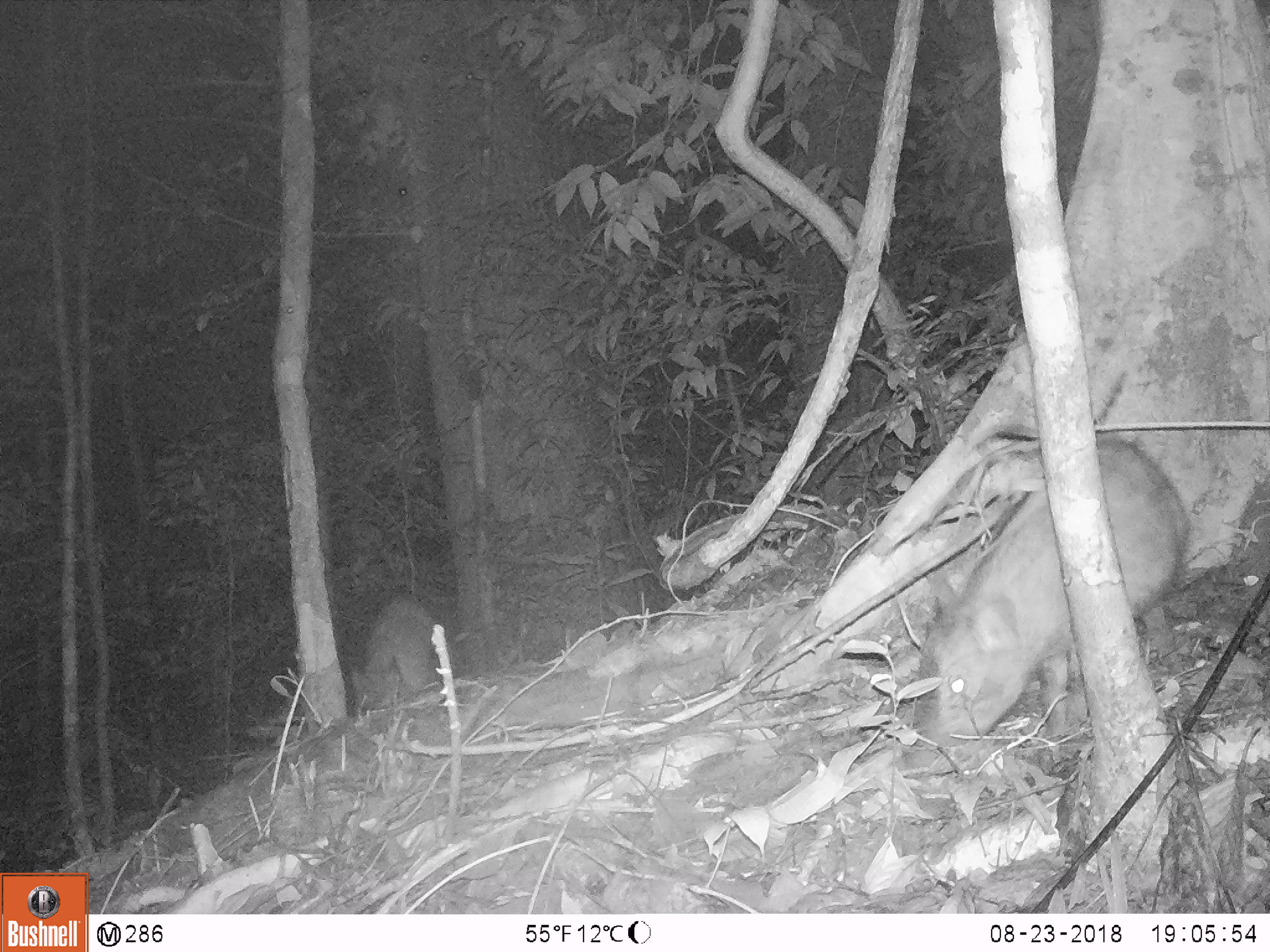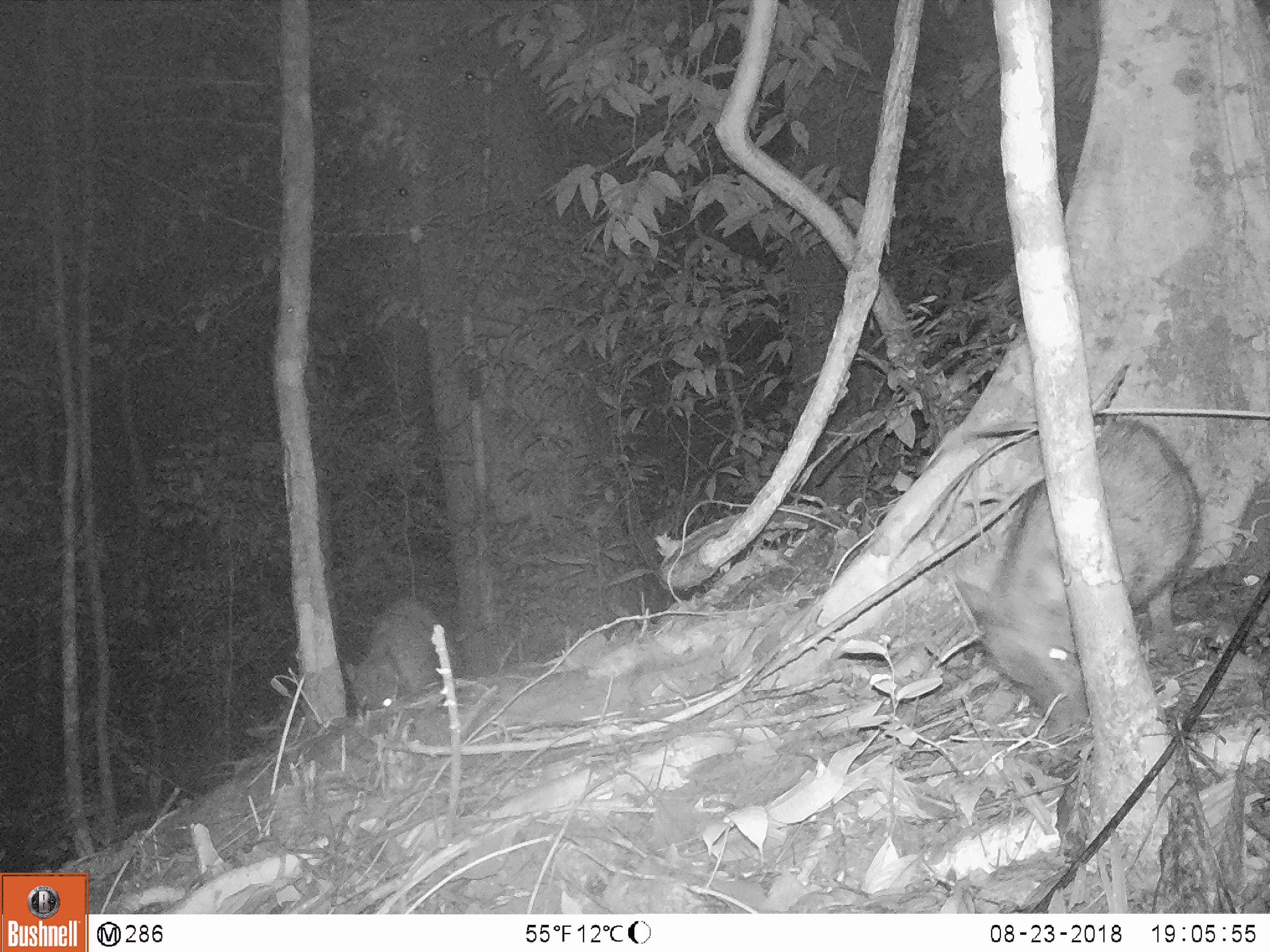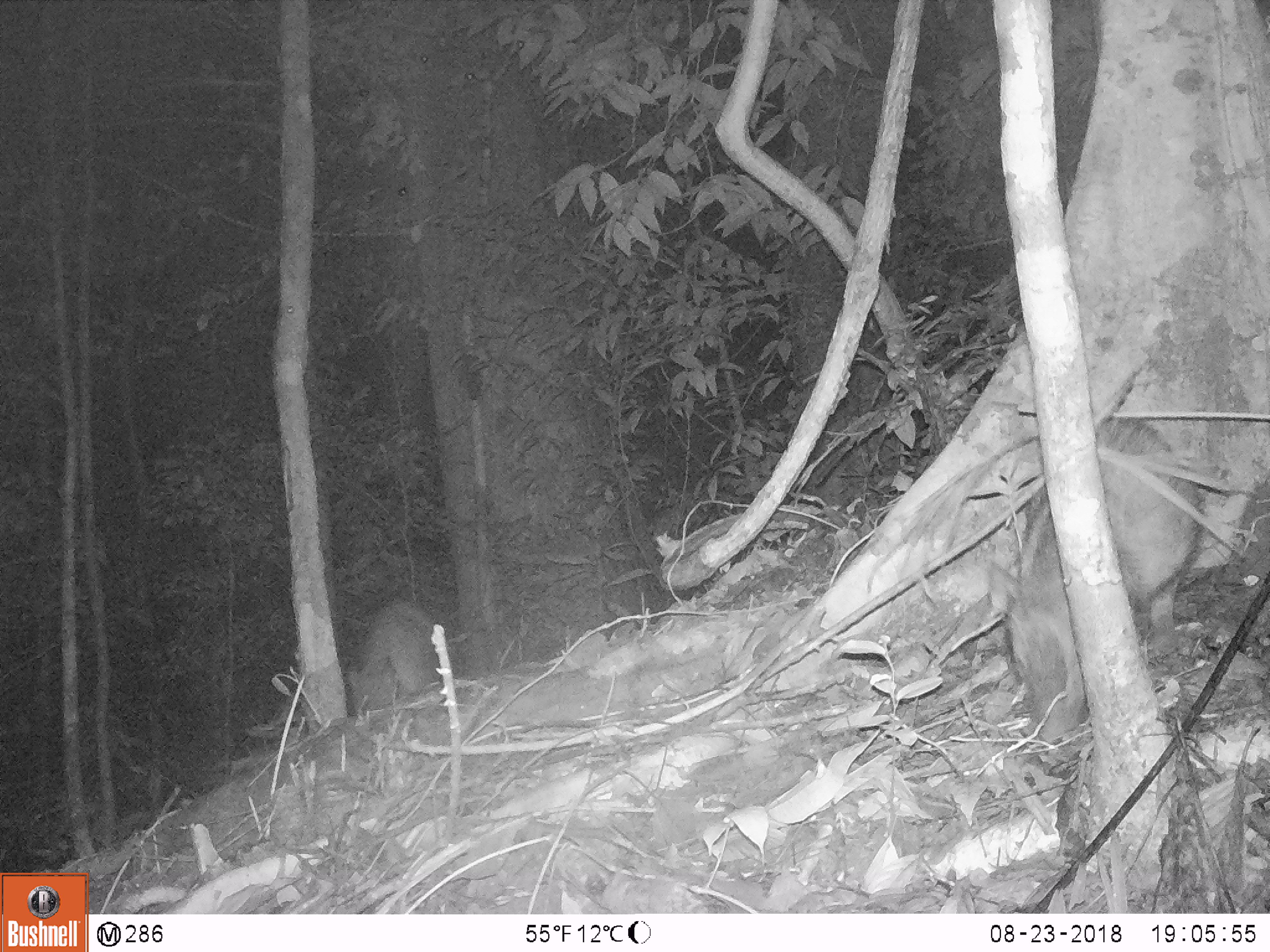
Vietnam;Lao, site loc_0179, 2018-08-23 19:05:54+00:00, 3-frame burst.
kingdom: Animalia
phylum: Chordata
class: Mammalia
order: Artiodactyla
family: Suidae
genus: Sus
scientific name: Sus scrofa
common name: eurasian wild pig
Eurasian wild pig (Sus scrofa). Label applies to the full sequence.